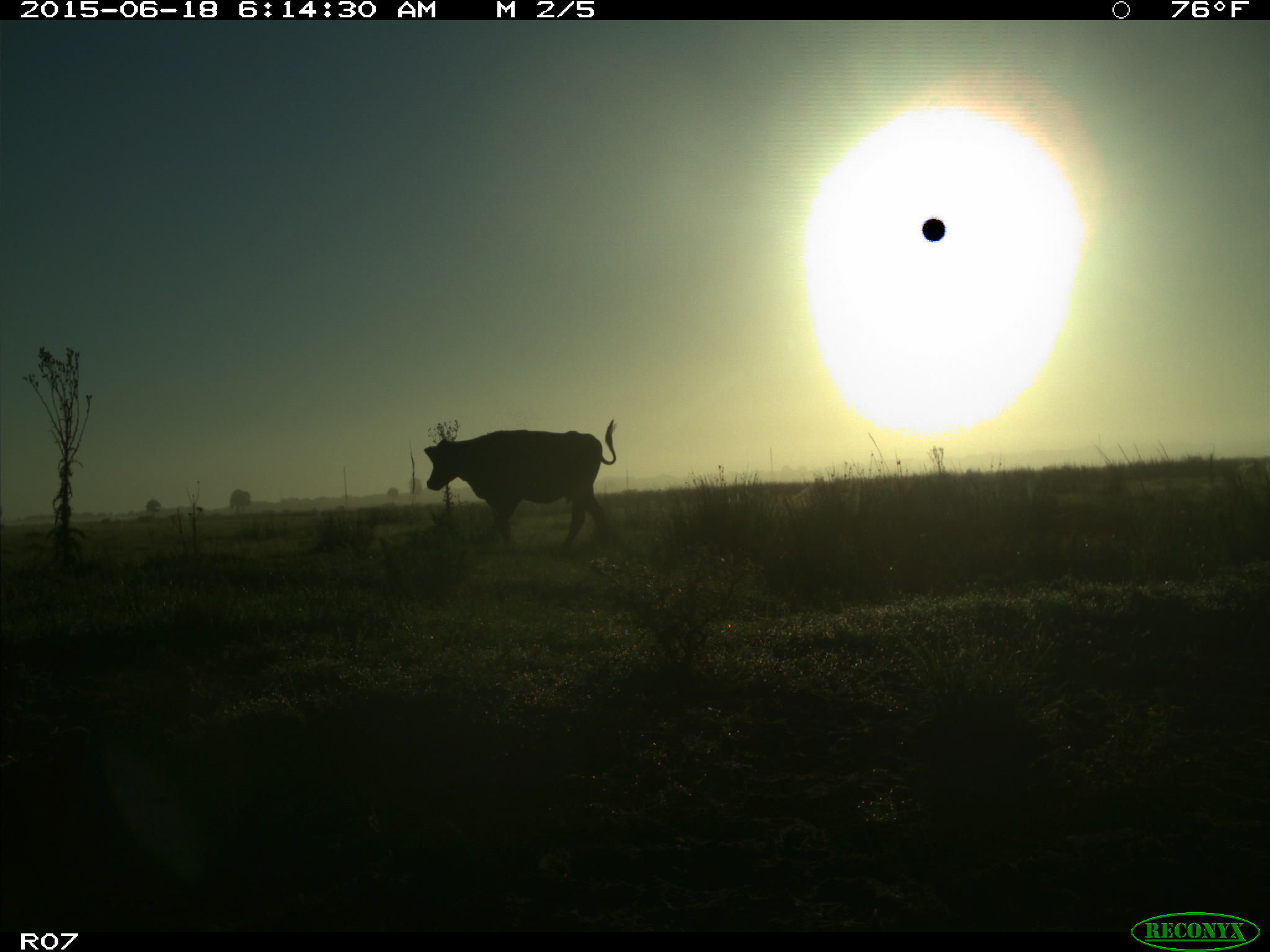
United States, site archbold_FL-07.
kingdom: Animalia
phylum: Chordata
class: Mammalia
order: Artiodactyla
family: Bovidae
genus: Bos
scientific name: Bos taurus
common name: domestic cow